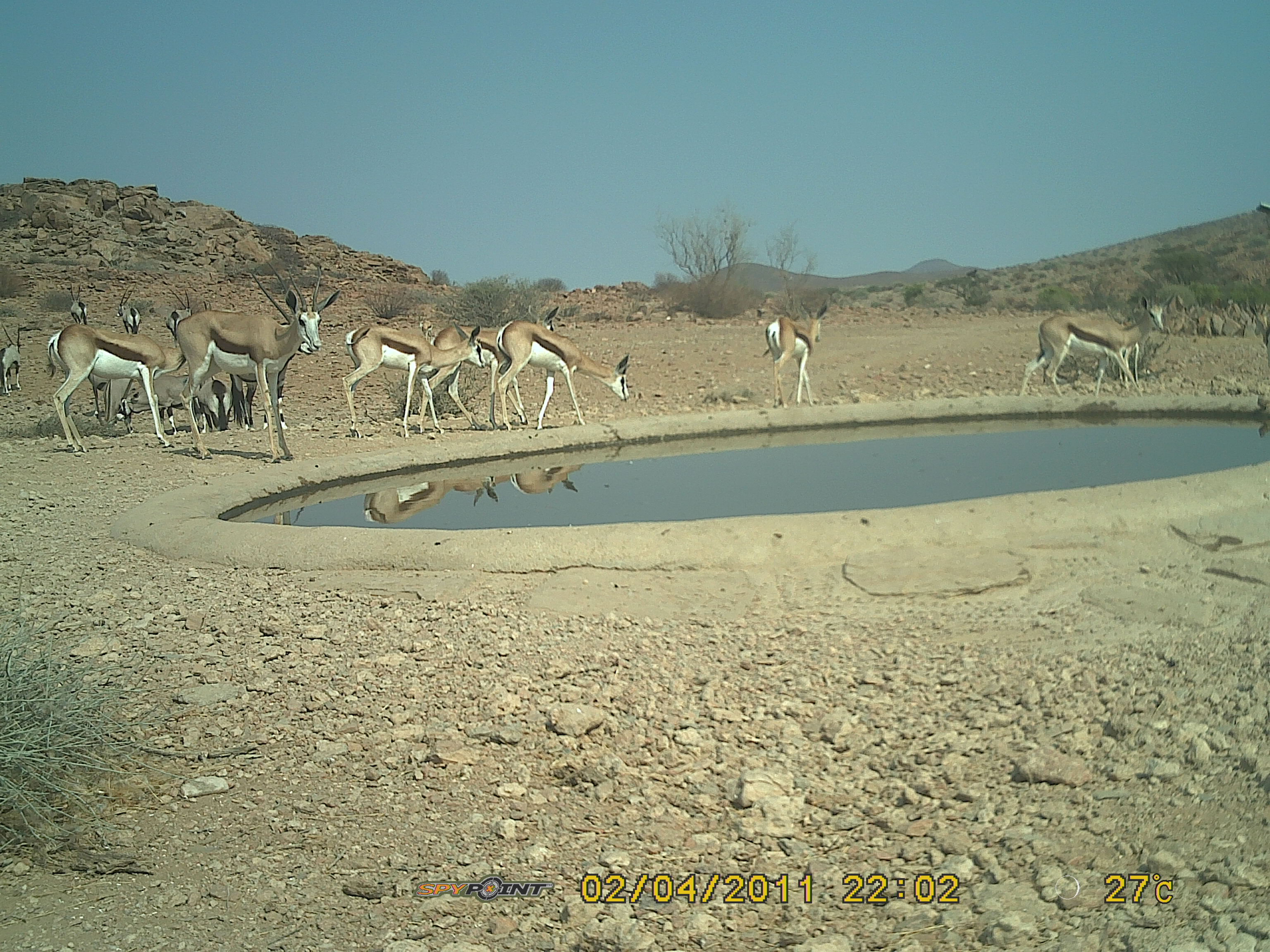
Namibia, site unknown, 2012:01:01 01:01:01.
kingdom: Animalia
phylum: Chordata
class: Mammalia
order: Artiodactyla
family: Bovidae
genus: Antidorcas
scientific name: Antidorcas marsupialis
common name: springbok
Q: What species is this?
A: Antidorcas marsupialis (springbok).